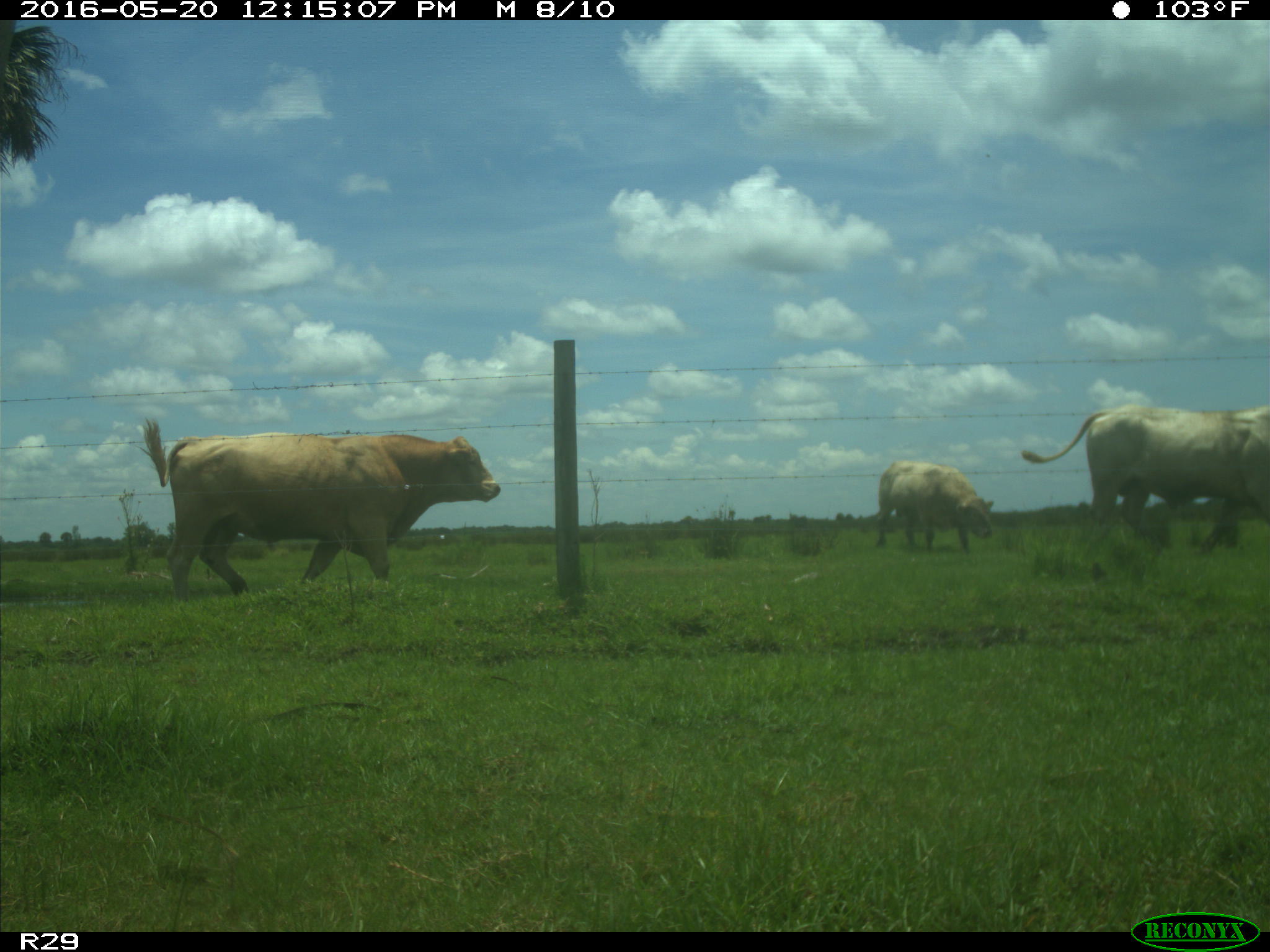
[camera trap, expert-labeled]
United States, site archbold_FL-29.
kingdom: Animalia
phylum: Chordata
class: Mammalia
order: Artiodactyla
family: Bovidae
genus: Bos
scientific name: Bos taurus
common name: domestic cow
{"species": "Bos taurus (domestic cow)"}